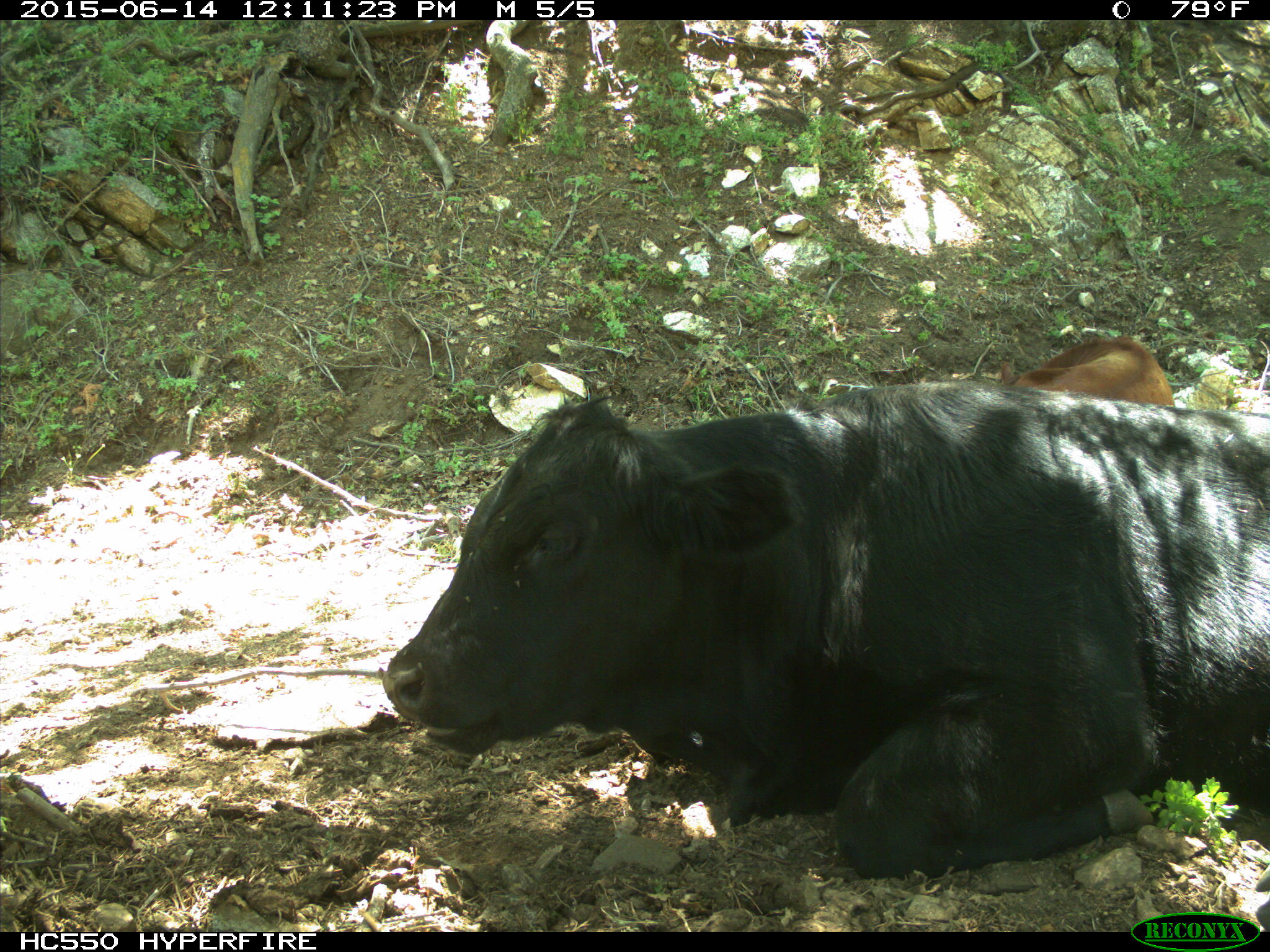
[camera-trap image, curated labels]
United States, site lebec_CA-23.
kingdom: Animalia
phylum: Chordata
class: Mammalia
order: Artiodactyla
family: Bovidae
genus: Bos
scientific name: Bos taurus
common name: domestic cow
Bos taurus (domestic cow).